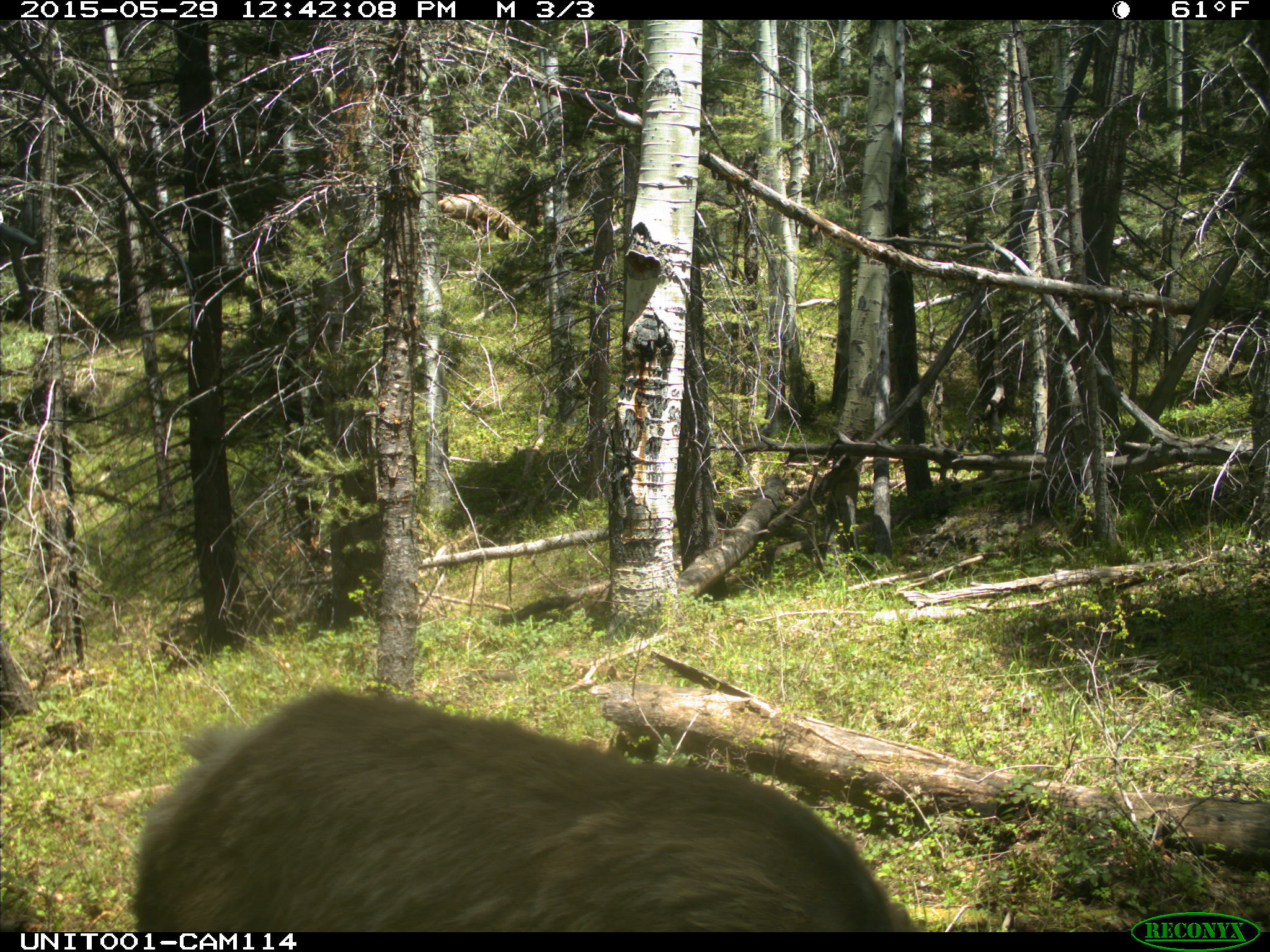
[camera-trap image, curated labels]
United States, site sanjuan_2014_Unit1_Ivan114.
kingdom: Animalia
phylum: Chordata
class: Mammalia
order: Artiodactyla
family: Cervidae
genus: Cervus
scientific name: Cervus elaphus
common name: red deer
Cervus elaphus (red deer).